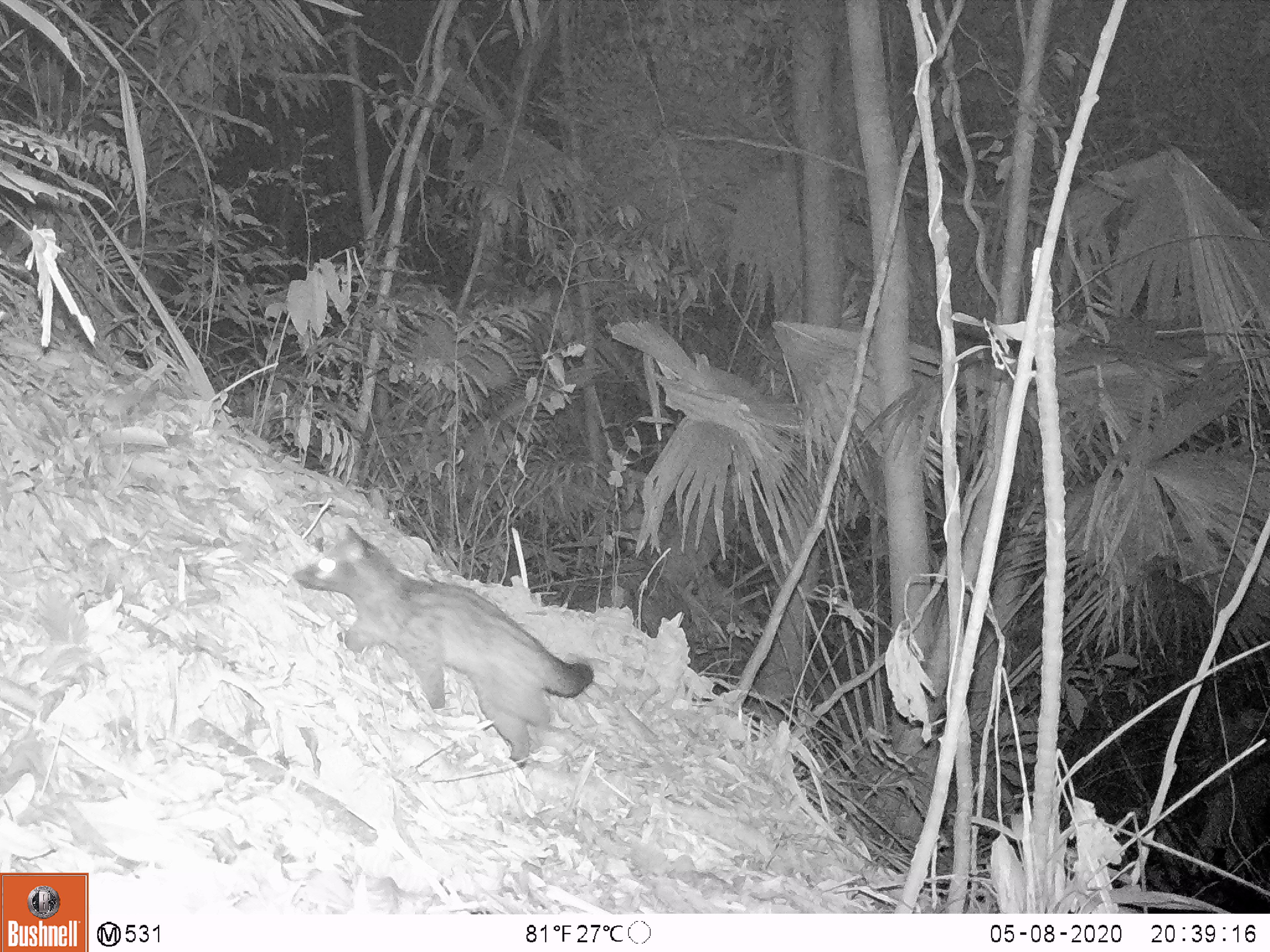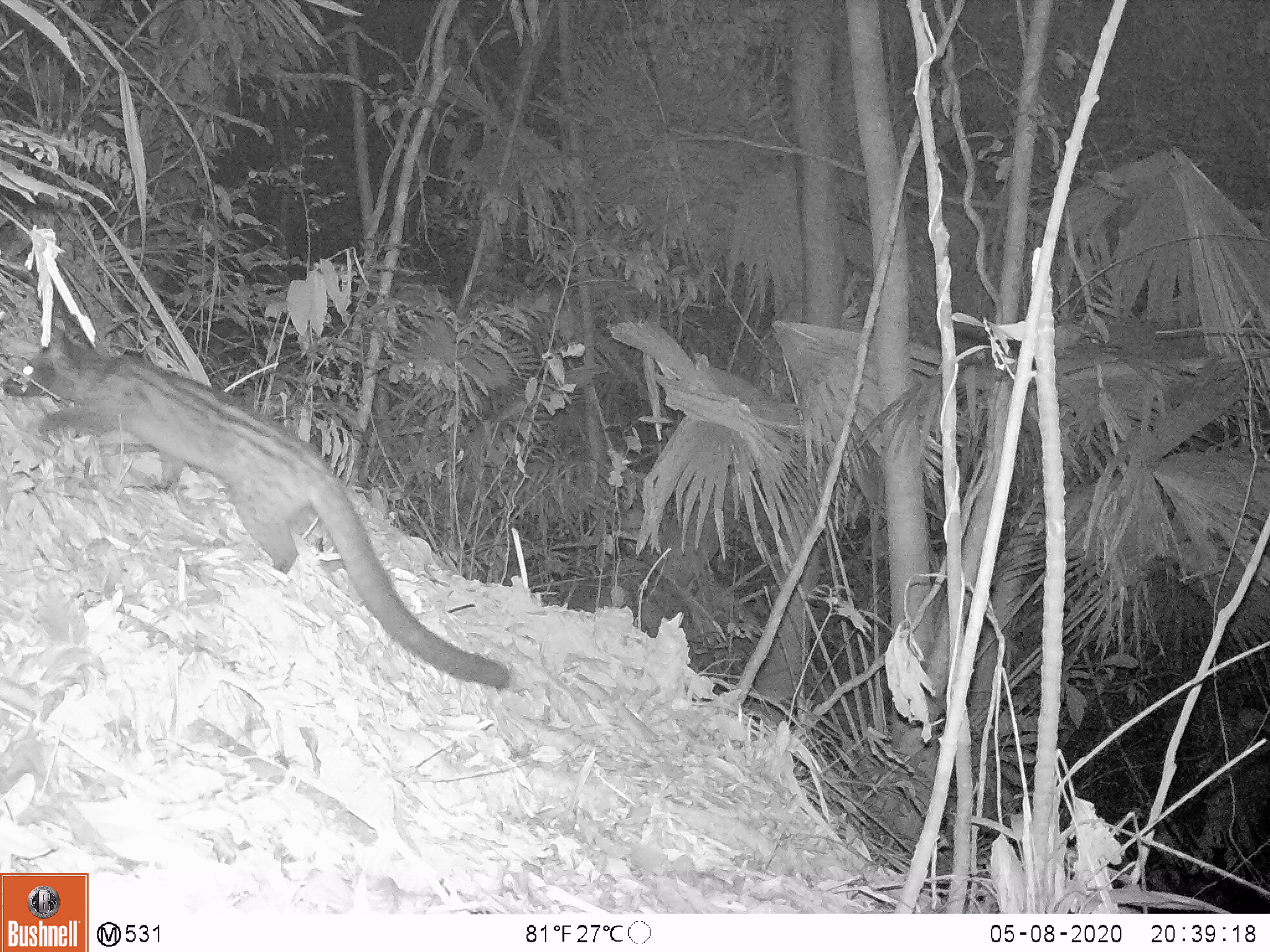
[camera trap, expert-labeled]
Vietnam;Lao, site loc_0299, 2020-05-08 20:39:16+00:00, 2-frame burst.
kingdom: Animalia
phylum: Chordata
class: Mammalia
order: Carnivora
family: Viverridae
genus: Paradoxurus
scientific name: Paradoxurus hermaphroditus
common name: common palm civet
Common palm civet (Paradoxurus hermaphroditus). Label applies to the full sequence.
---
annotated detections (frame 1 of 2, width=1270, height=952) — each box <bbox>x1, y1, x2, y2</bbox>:
common palm civet: <bbox>291, 522, 594, 770</bbox>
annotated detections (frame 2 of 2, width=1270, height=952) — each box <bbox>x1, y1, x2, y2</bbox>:
common palm civet: <bbox>2, 321, 511, 687</bbox>